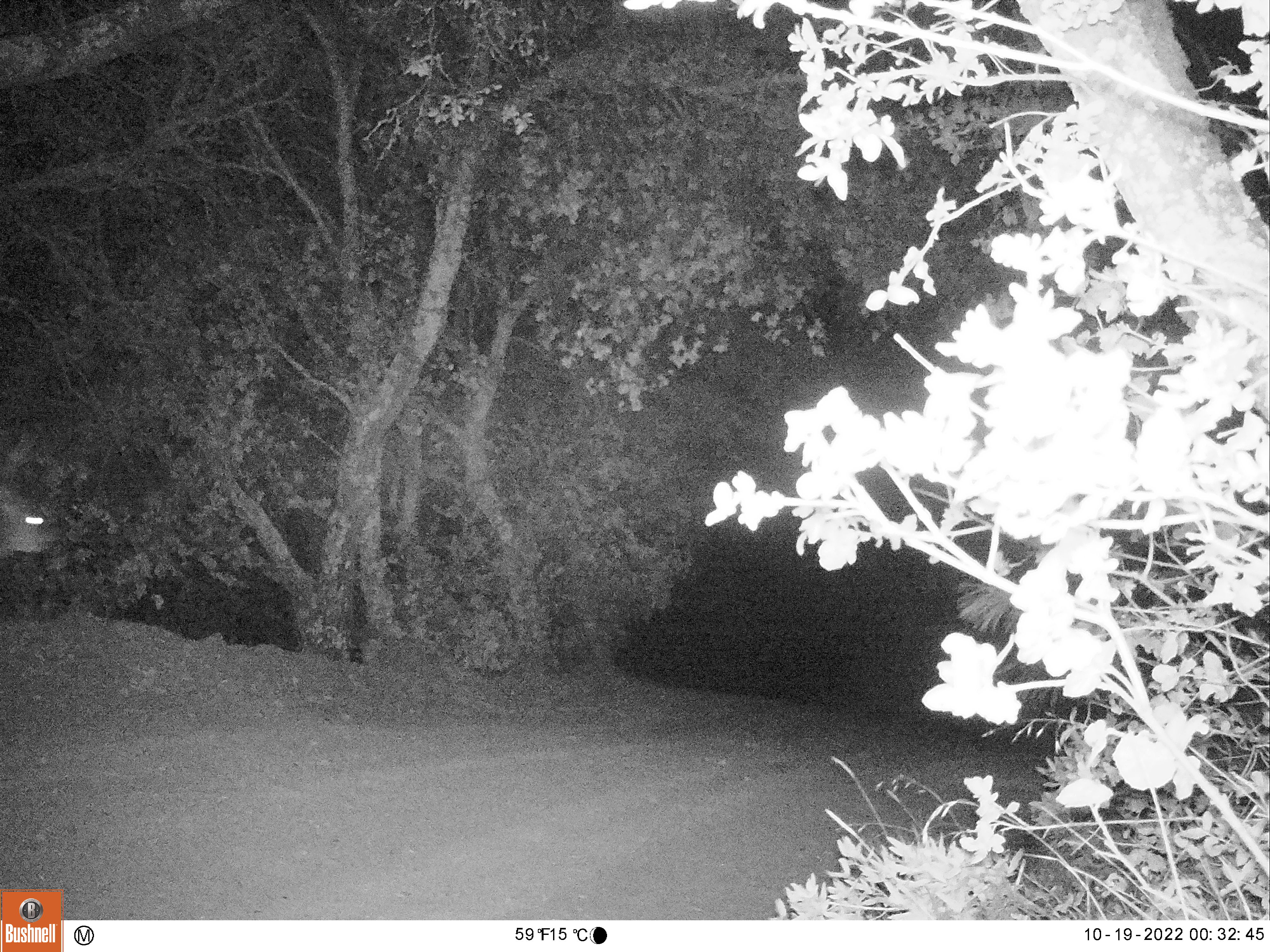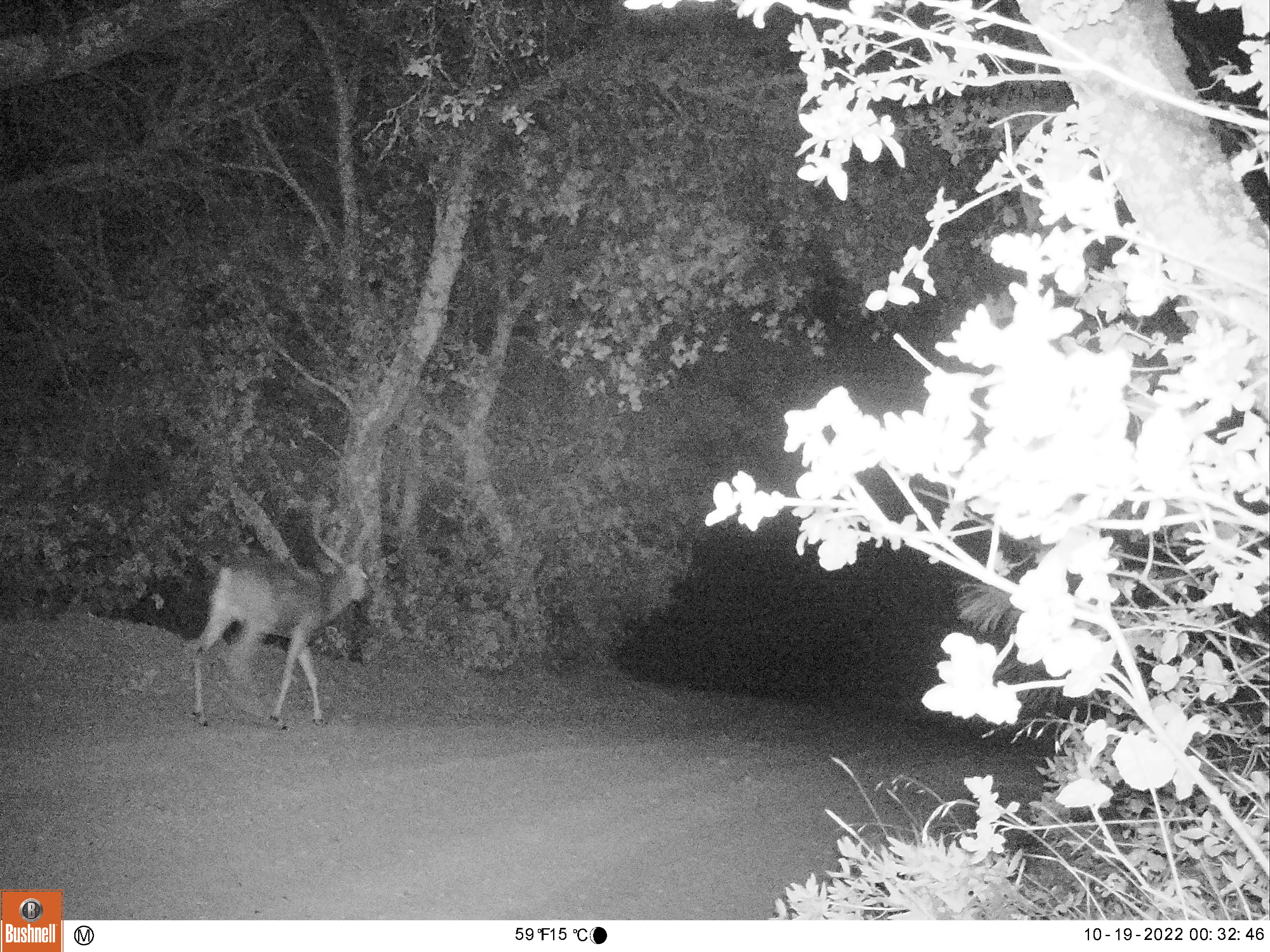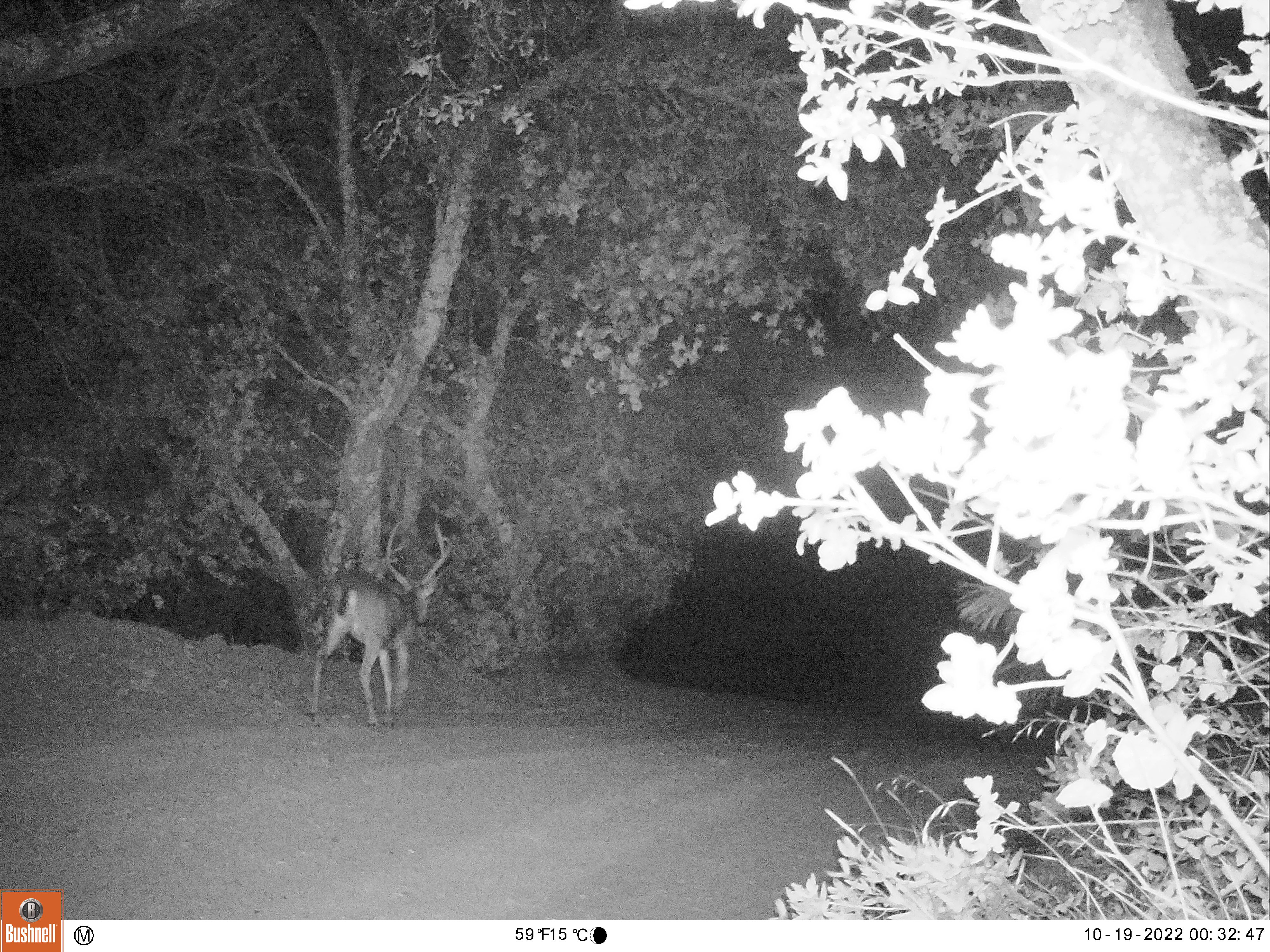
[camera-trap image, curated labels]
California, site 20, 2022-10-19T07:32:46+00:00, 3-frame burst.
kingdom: Animalia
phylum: Chordata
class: Mammalia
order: Artiodactyla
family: Cervidae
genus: Odocoileus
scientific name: Odocoileus hemionus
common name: mule deer